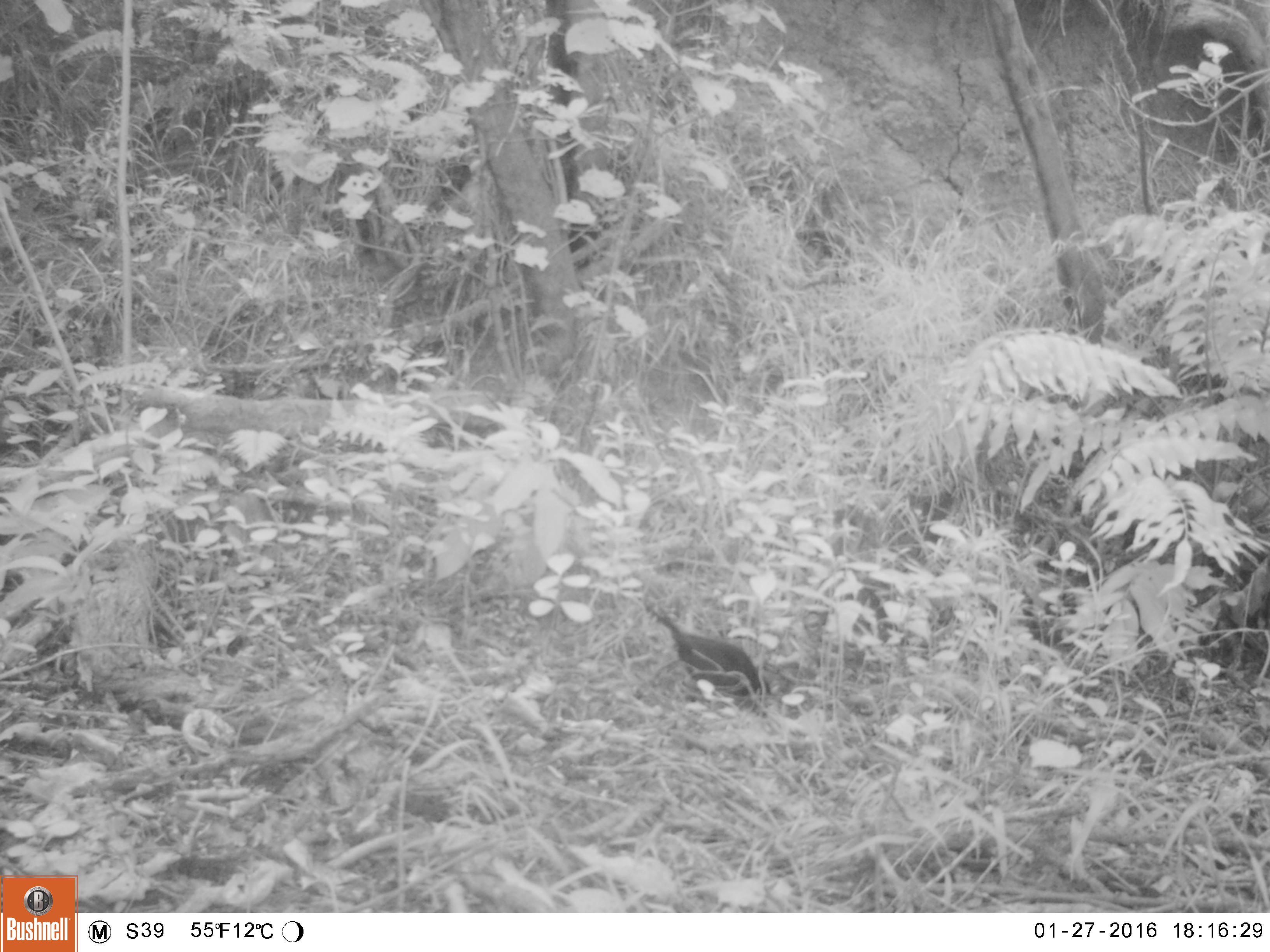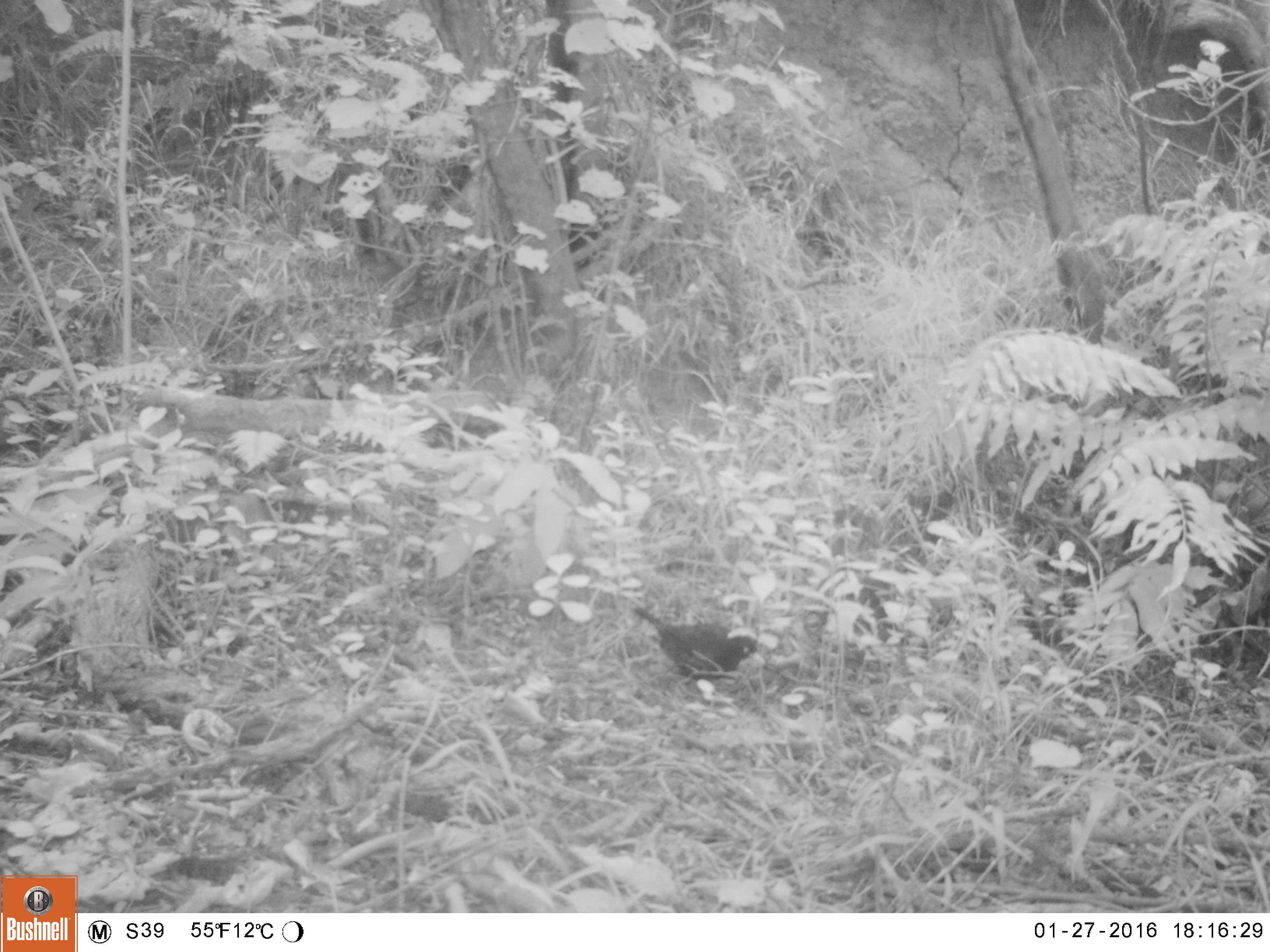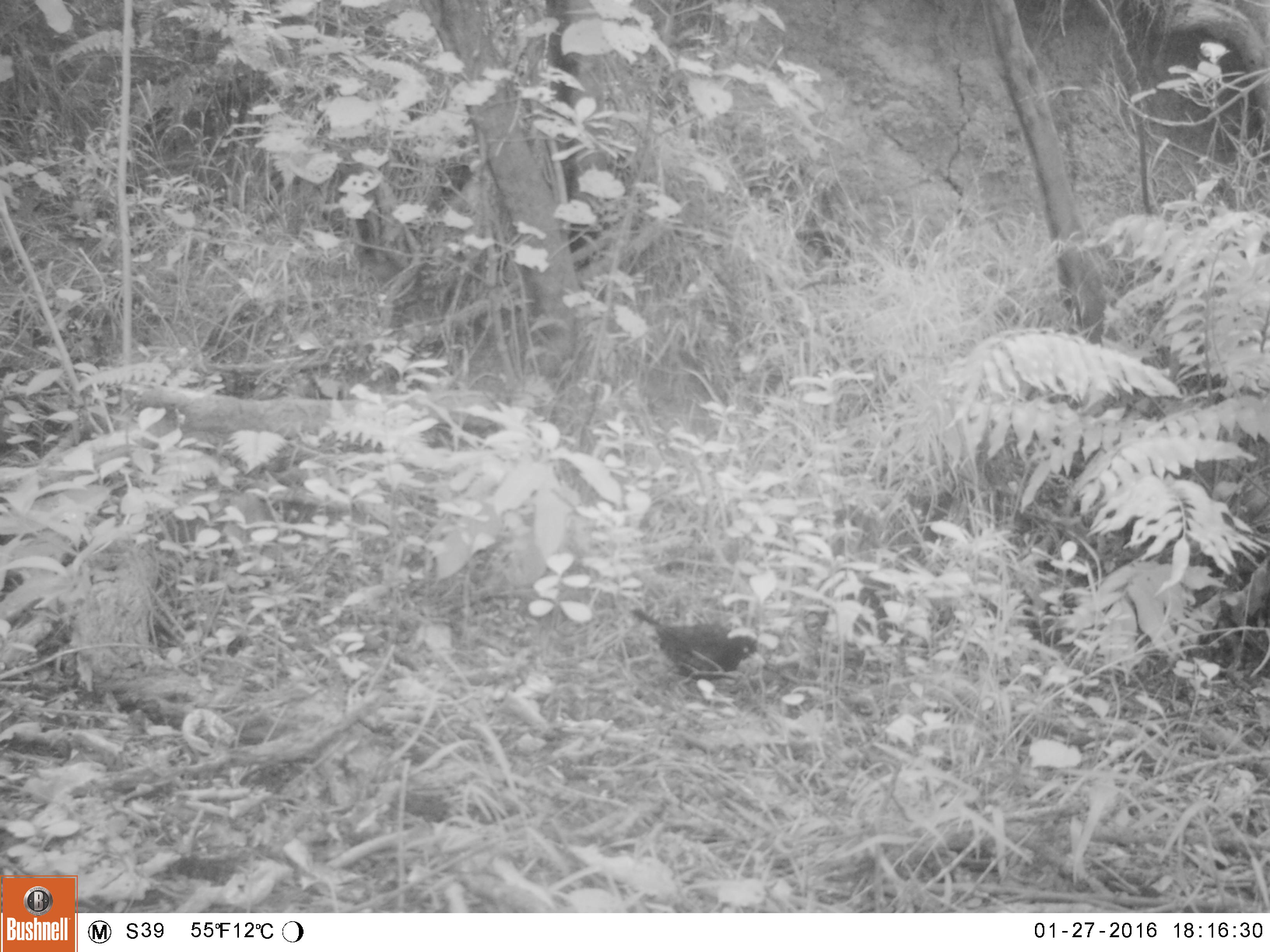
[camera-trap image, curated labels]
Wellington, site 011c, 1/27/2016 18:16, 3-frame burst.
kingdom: Animalia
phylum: Chordata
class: Aves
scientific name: Aves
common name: bird